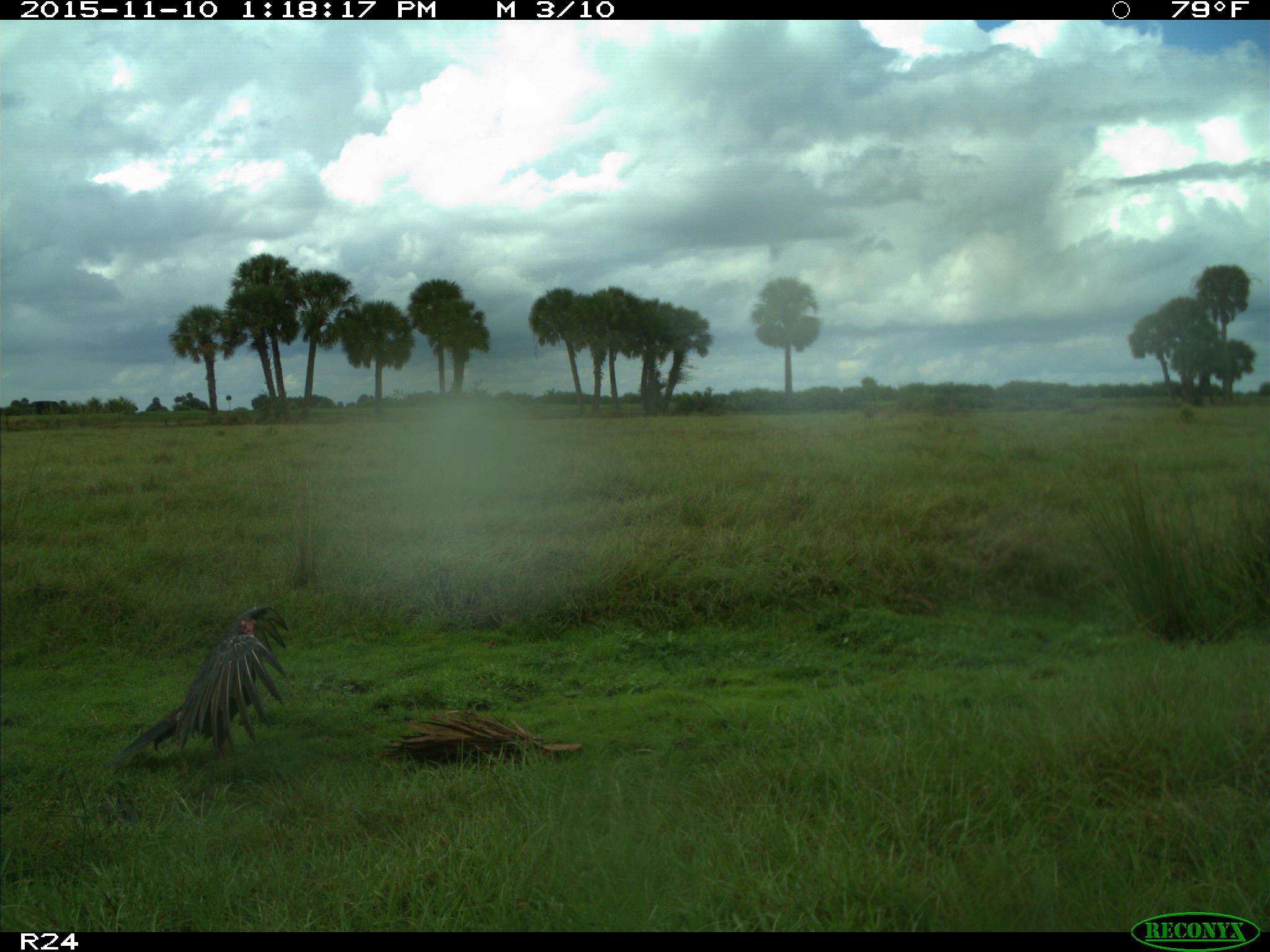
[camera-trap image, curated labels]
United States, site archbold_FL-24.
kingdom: Animalia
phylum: Chordata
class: Aves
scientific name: Aves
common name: birds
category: unidentified bird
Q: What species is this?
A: Unidentified bird (birds) (Aves).